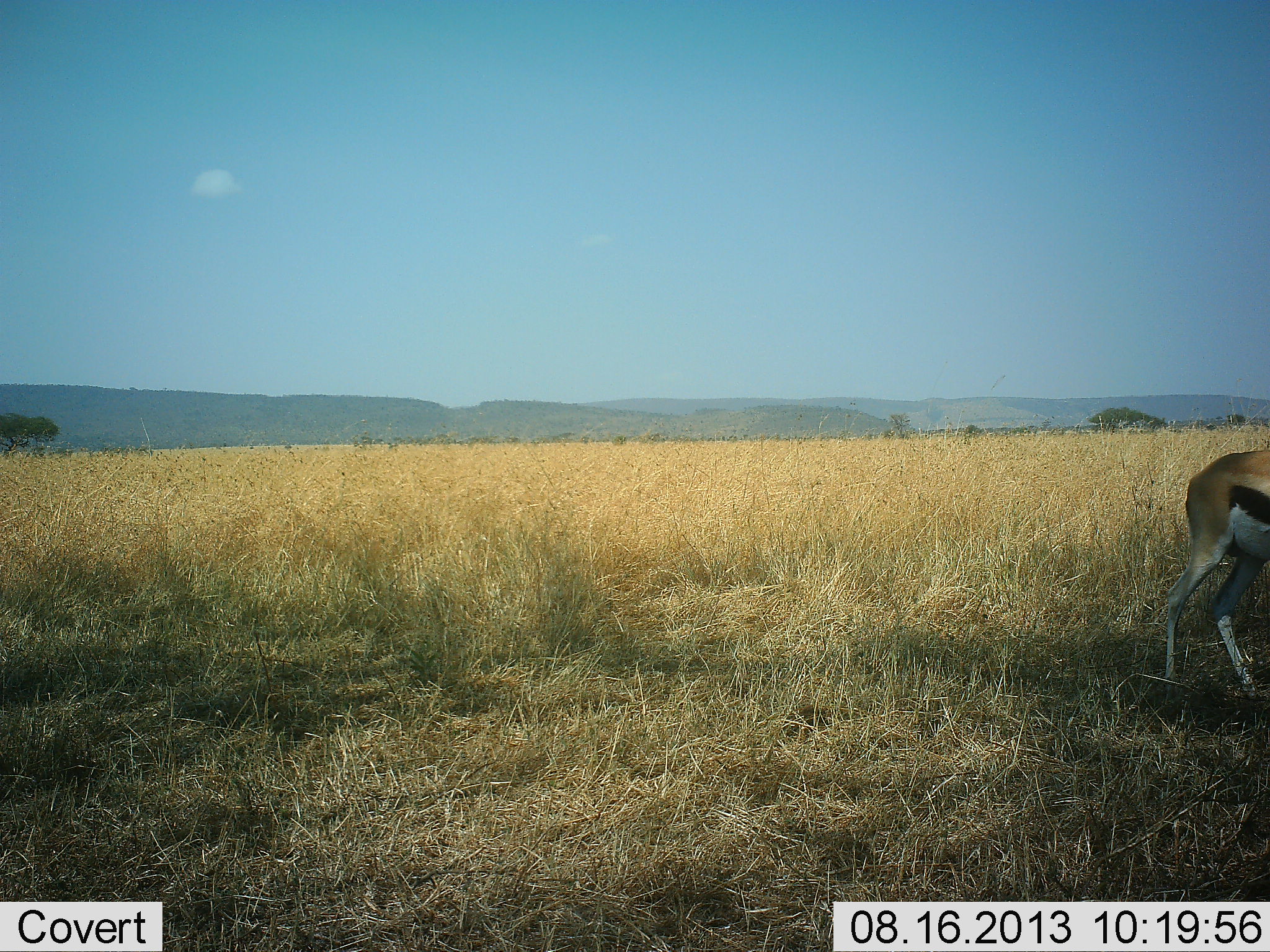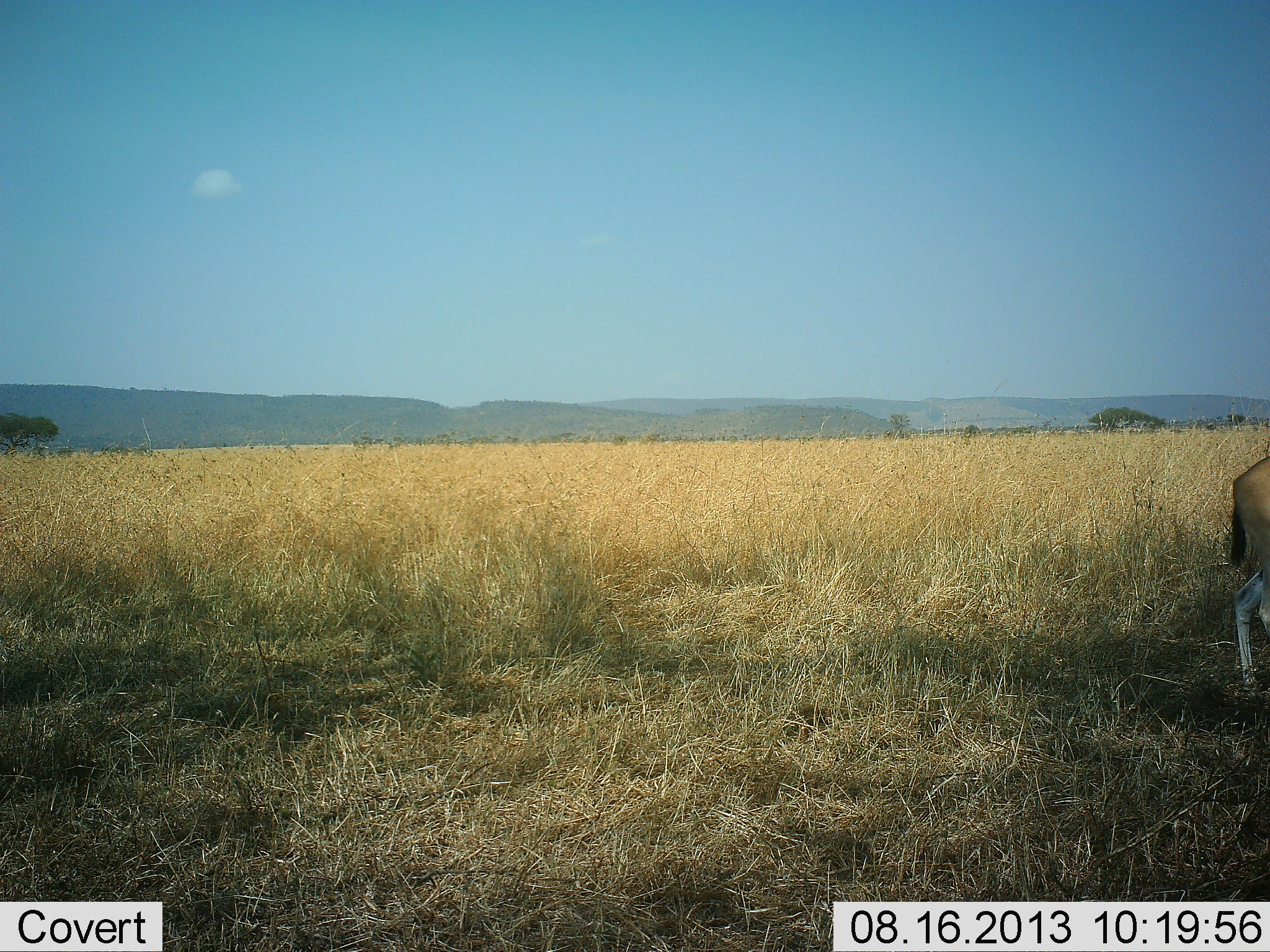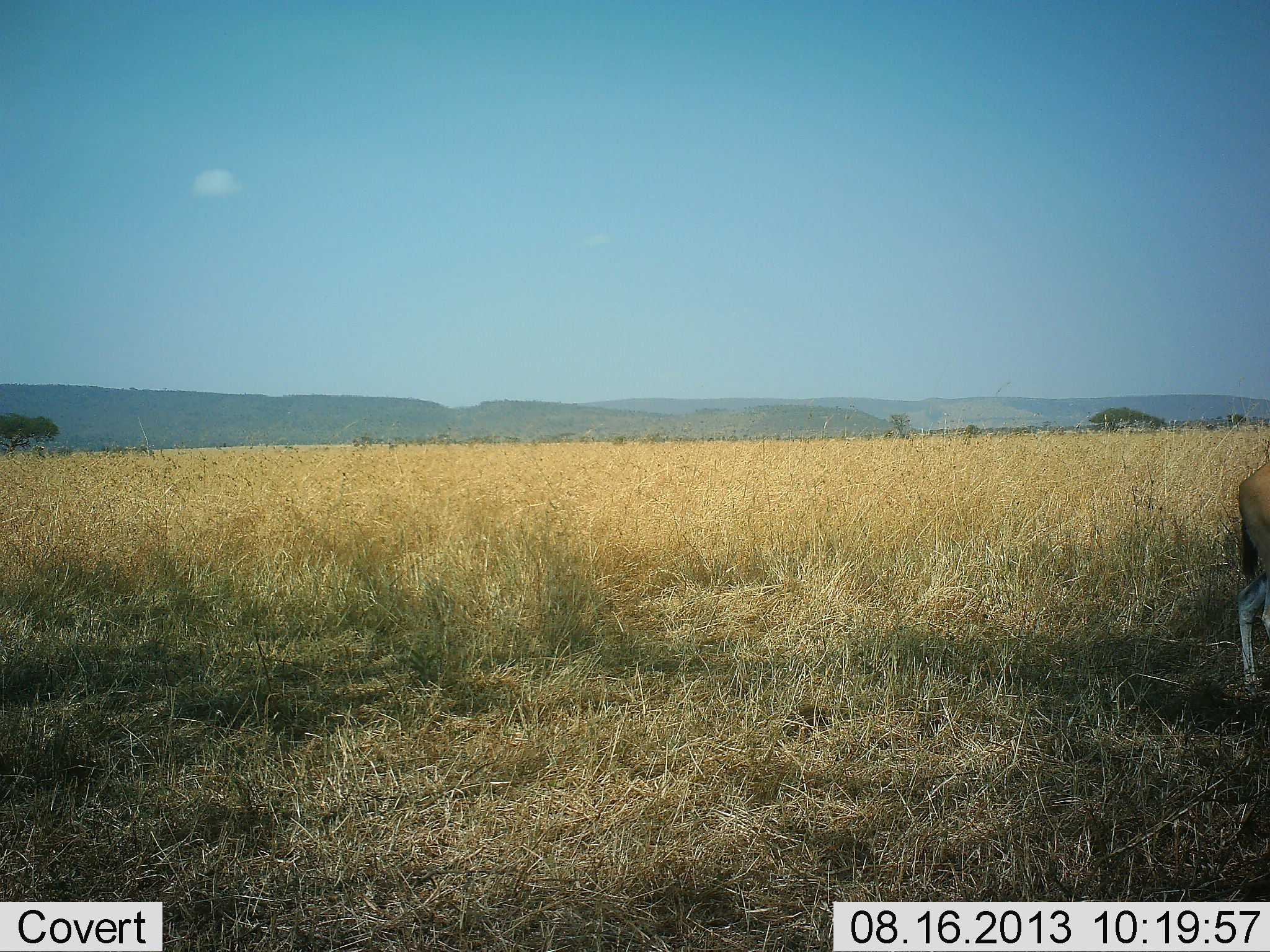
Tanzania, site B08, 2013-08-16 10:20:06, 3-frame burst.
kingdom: Animalia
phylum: Chordata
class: Mammalia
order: Artiodactyla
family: Bovidae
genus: Eudorcas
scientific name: Eudorcas thomsonii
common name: thomson's gazelle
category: gazellethomsons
Gazellethomsons (thomson's gazelle) (Eudorcas thomsonii), count 1. Behavior (volunteer vote fractions): standing 21%, resting 0%, moving 86%, interacting 0%. Young present (vote fraction): 0%. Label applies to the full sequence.